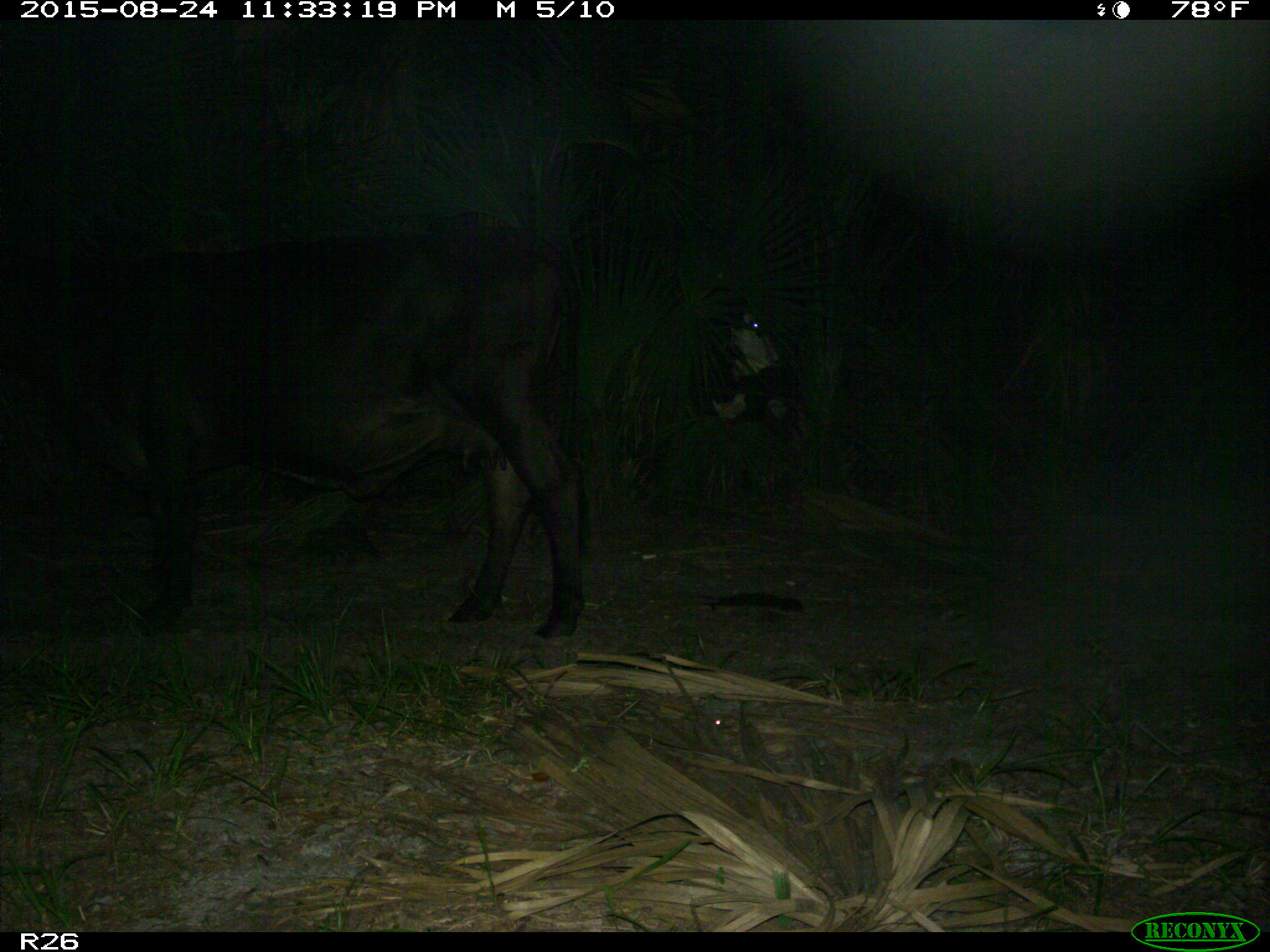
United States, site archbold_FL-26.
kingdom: Animalia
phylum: Chordata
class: Mammalia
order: Artiodactyla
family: Bovidae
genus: Bos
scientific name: Bos taurus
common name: domestic cow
Bos taurus (domestic cow).